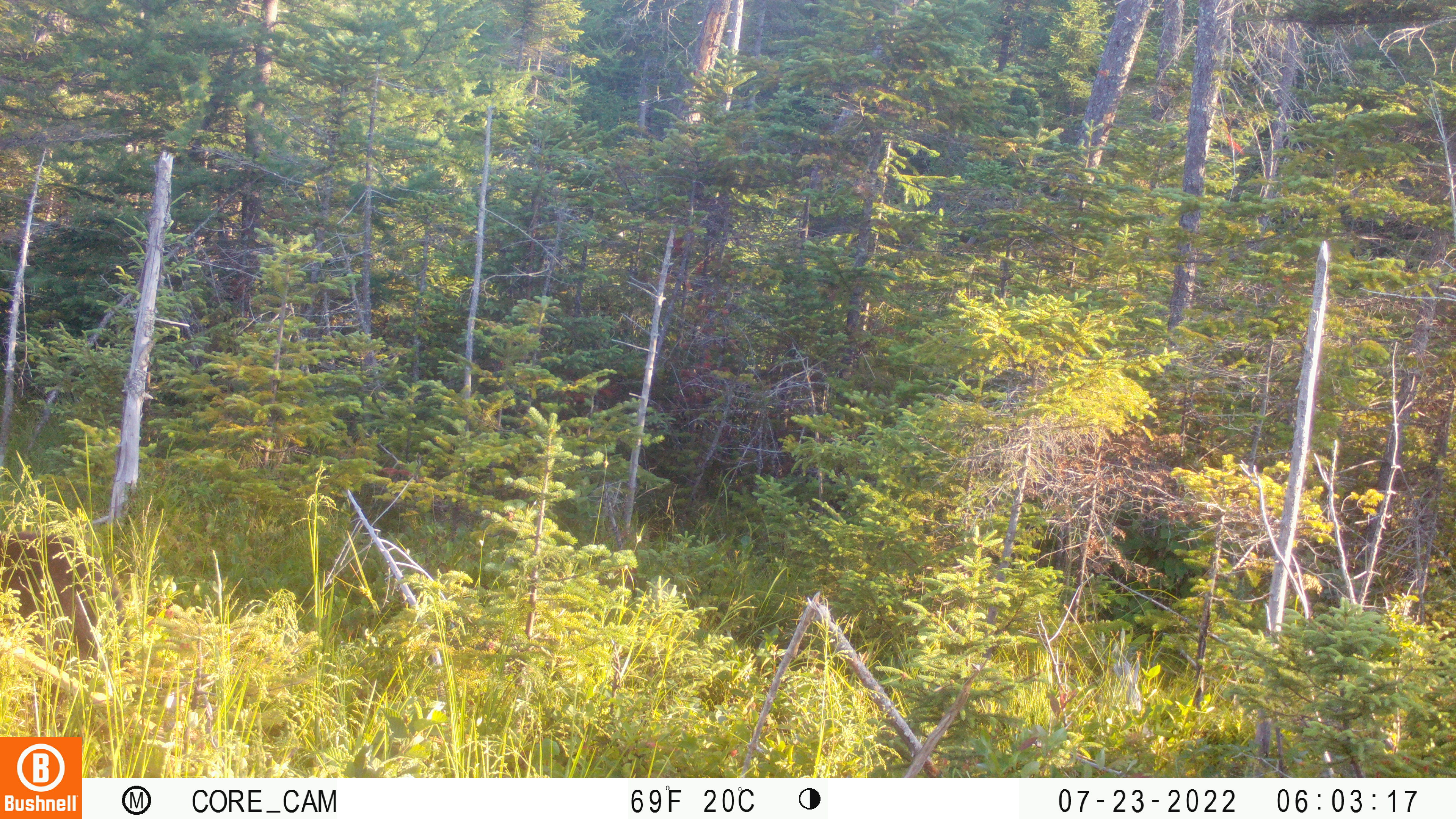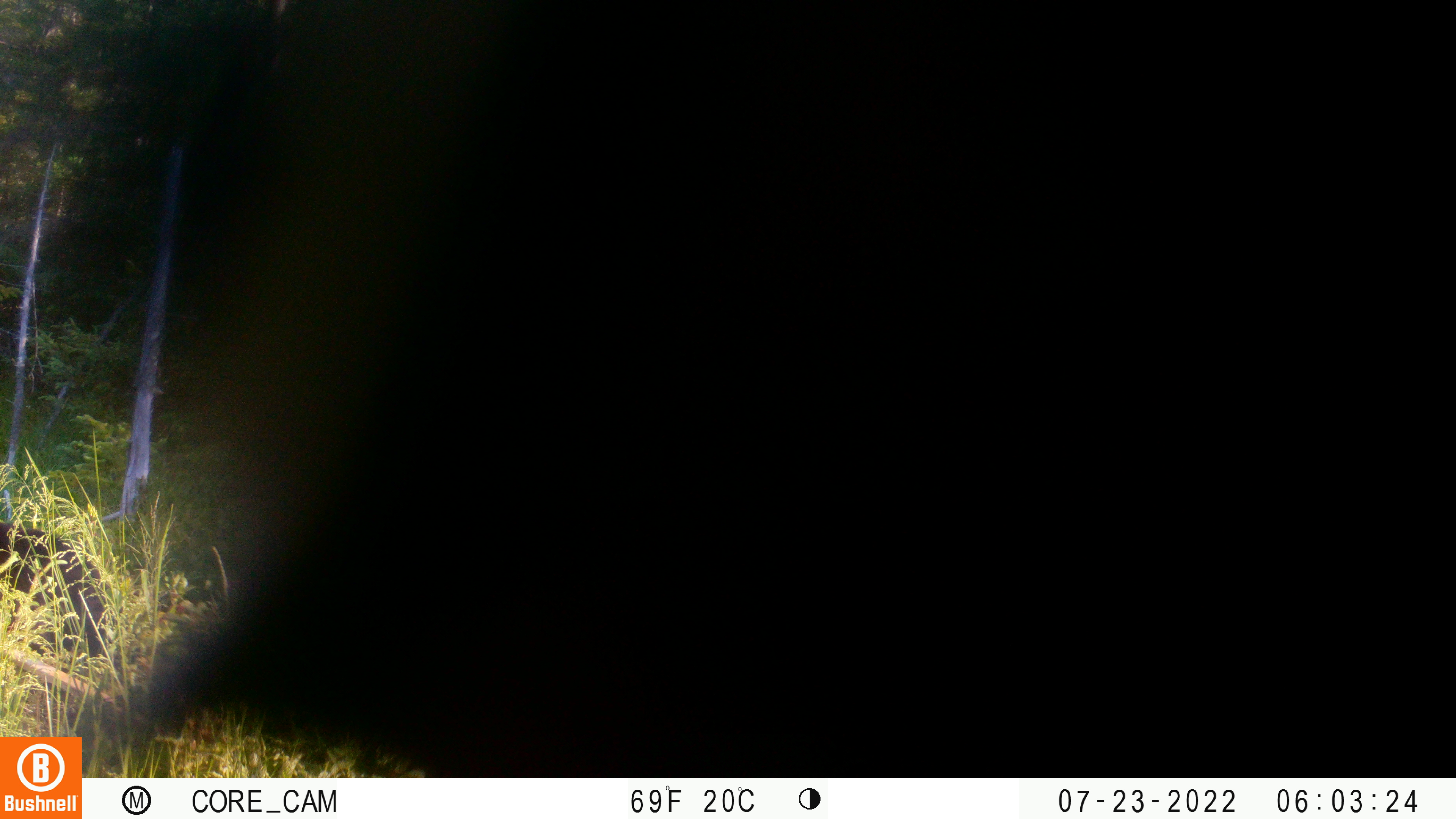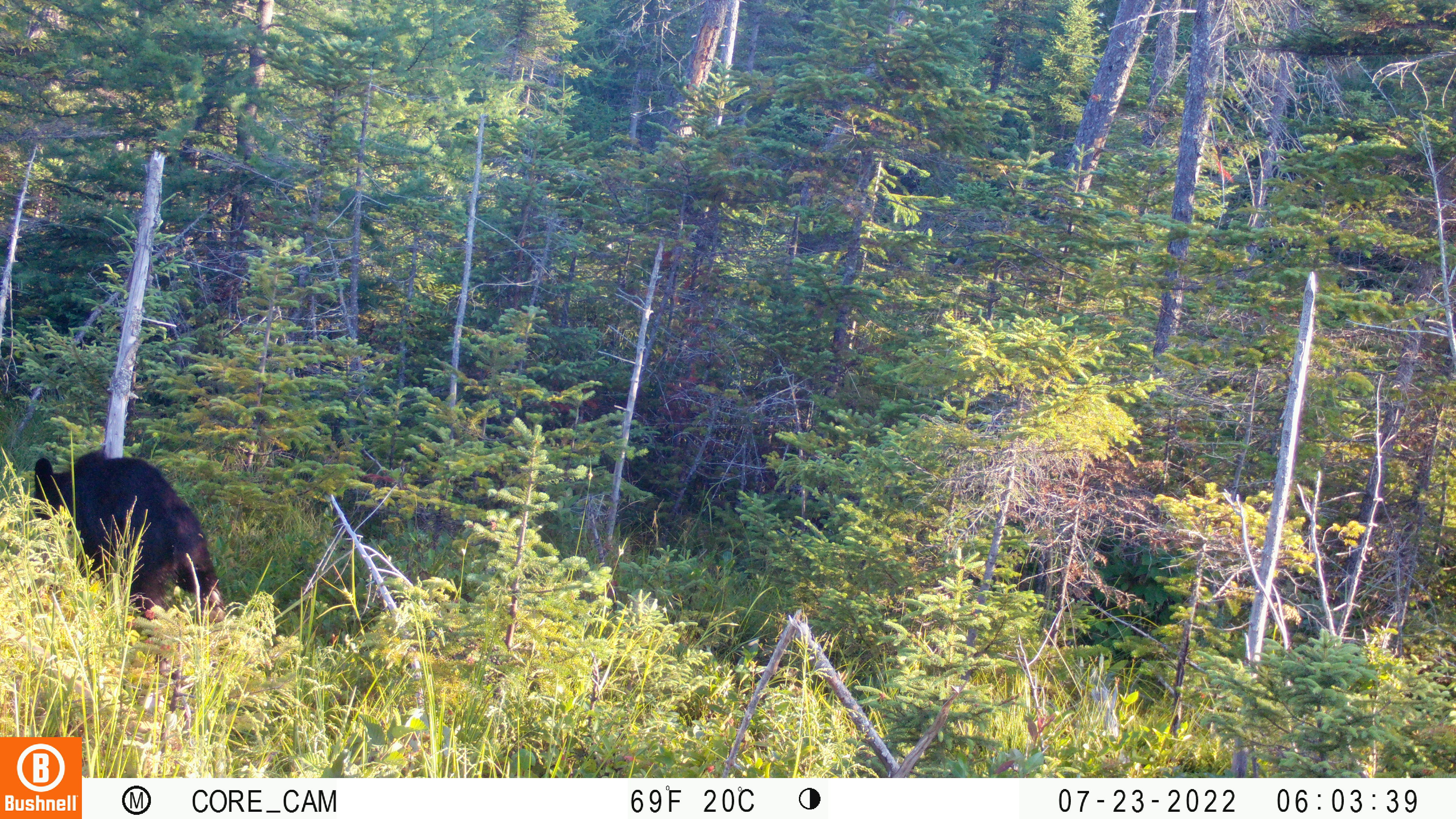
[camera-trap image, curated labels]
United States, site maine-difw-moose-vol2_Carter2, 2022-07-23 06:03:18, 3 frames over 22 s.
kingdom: Animalia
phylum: Chordata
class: Mammalia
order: Carnivora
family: Ursidae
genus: Ursus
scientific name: Ursus americanus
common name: black bear